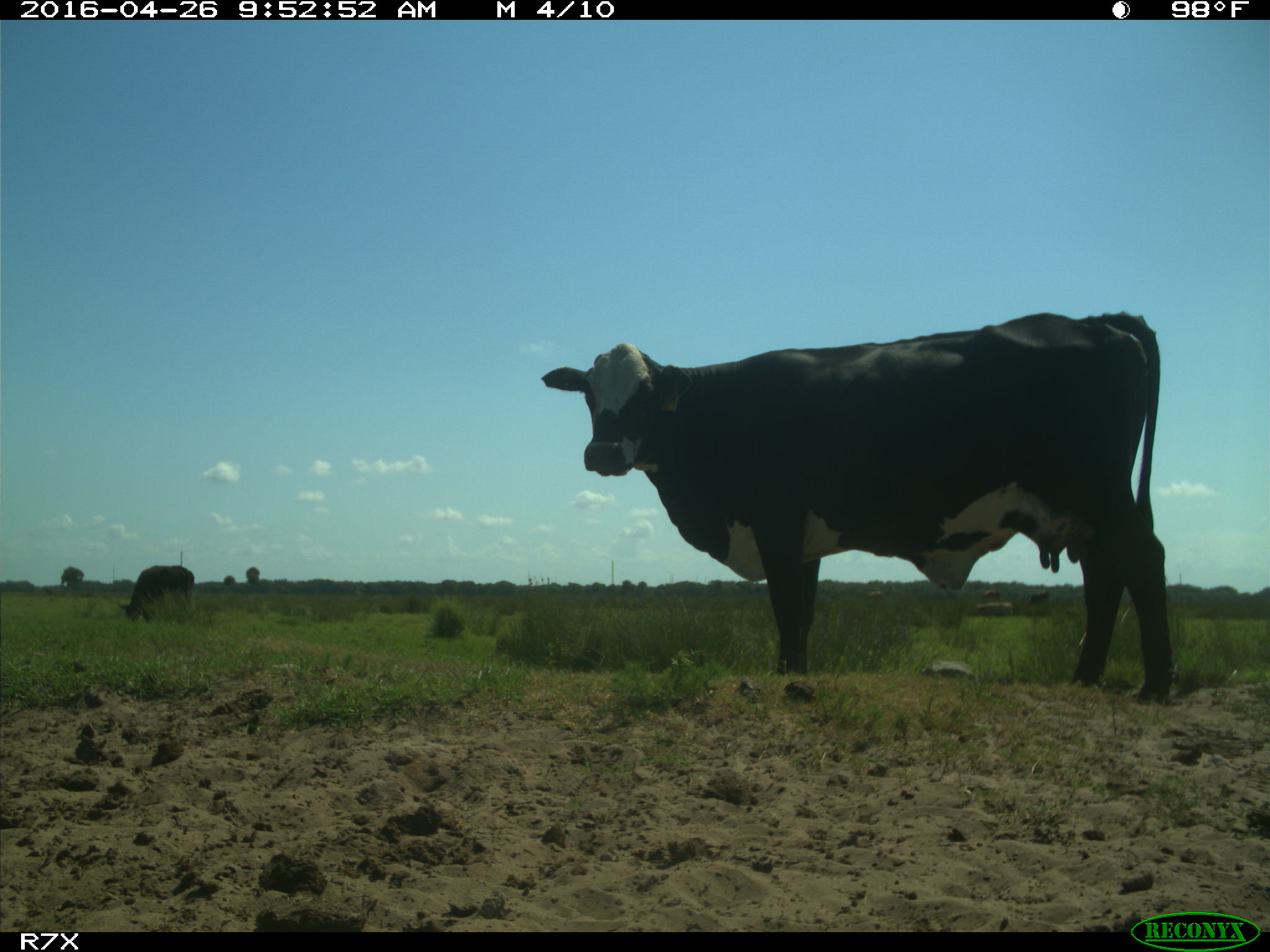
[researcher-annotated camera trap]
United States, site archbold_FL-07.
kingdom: Animalia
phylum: Chordata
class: Mammalia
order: Artiodactyla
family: Bovidae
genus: Bos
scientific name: Bos taurus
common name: domestic cow